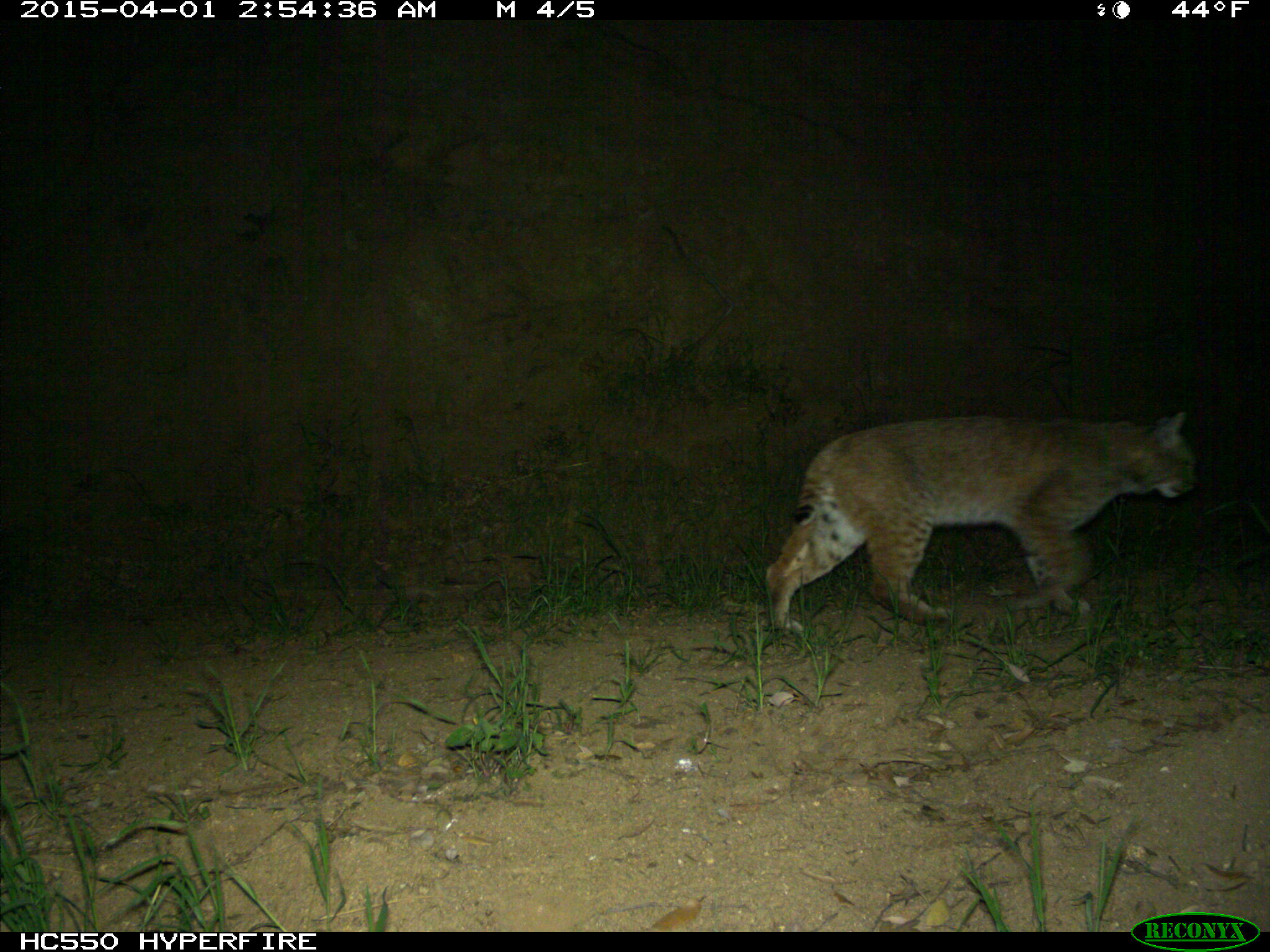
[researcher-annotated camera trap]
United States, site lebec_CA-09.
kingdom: Animalia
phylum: Chordata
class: Mammalia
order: Carnivora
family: Felidae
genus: Lynx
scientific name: Lynx rufus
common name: bobcat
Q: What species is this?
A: Lynx rufus (bobcat).